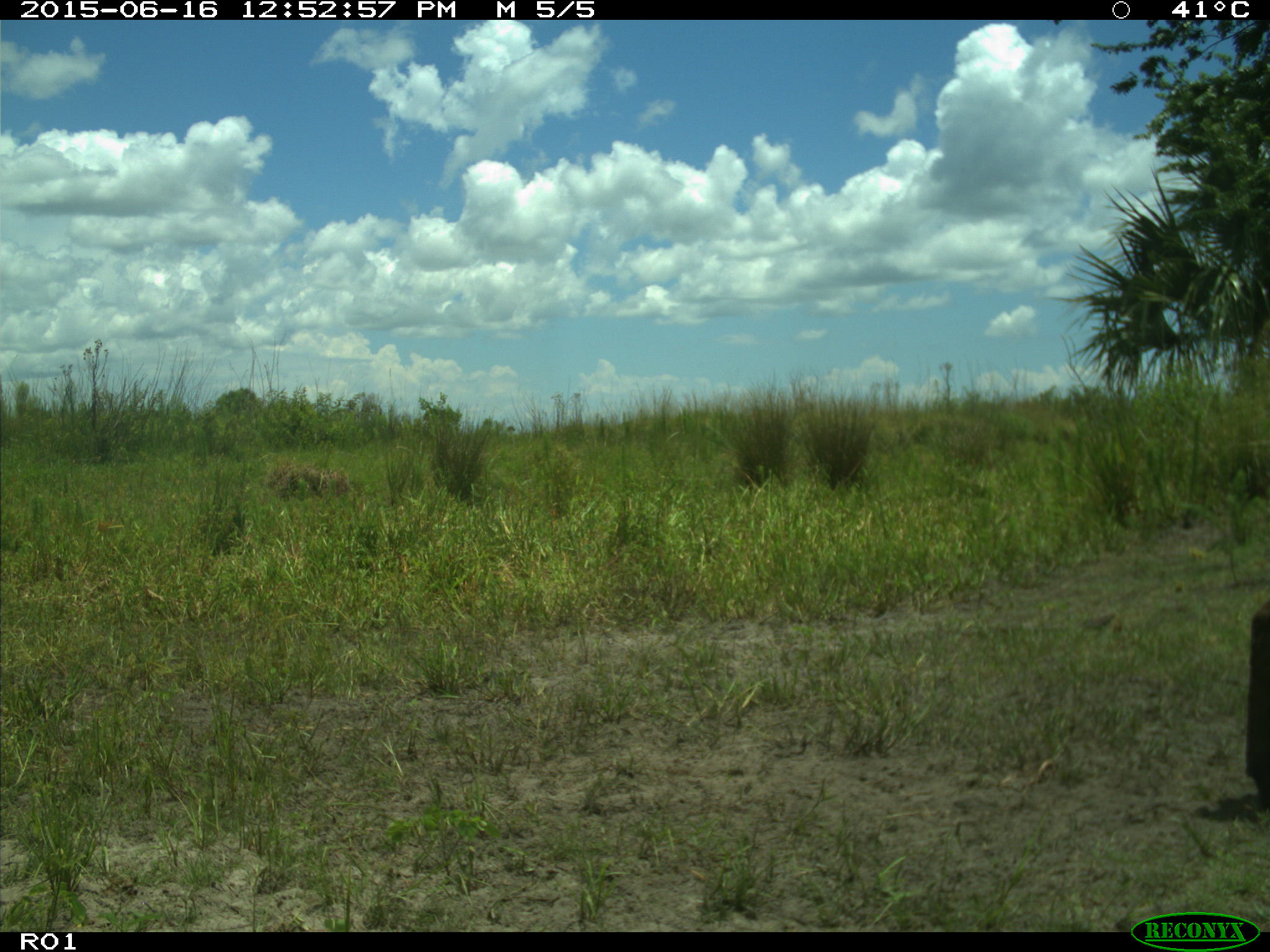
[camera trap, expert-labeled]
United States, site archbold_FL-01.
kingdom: Animalia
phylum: Chordata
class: Mammalia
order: Artiodactyla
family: Bovidae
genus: Bos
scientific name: Bos taurus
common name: domestic cow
Bos taurus (domestic cow).